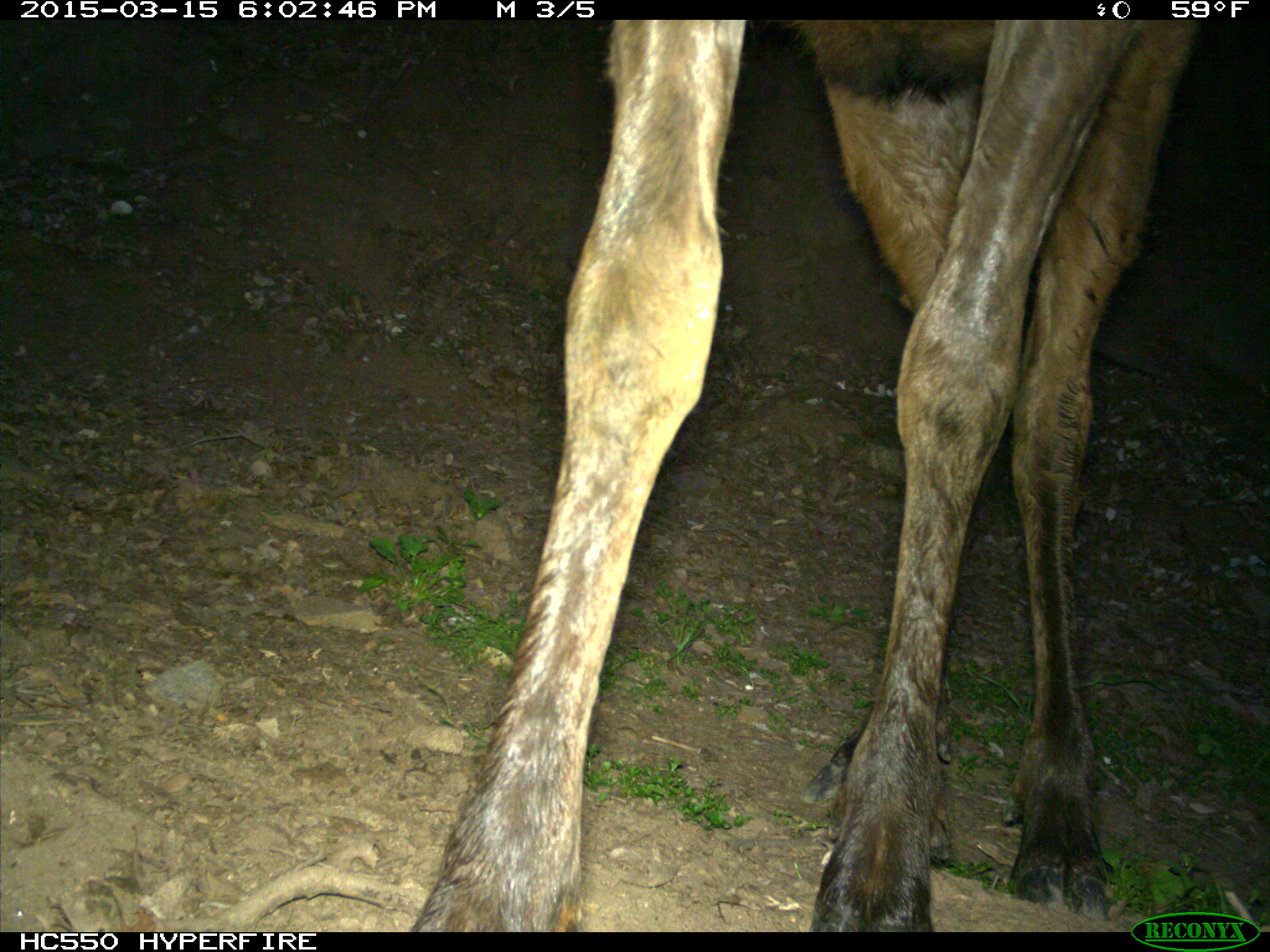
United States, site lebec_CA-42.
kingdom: Animalia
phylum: Chordata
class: Mammalia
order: Artiodactyla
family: Cervidae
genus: Cervus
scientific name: Cervus canadensis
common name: elk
Cervus canadensis (elk).